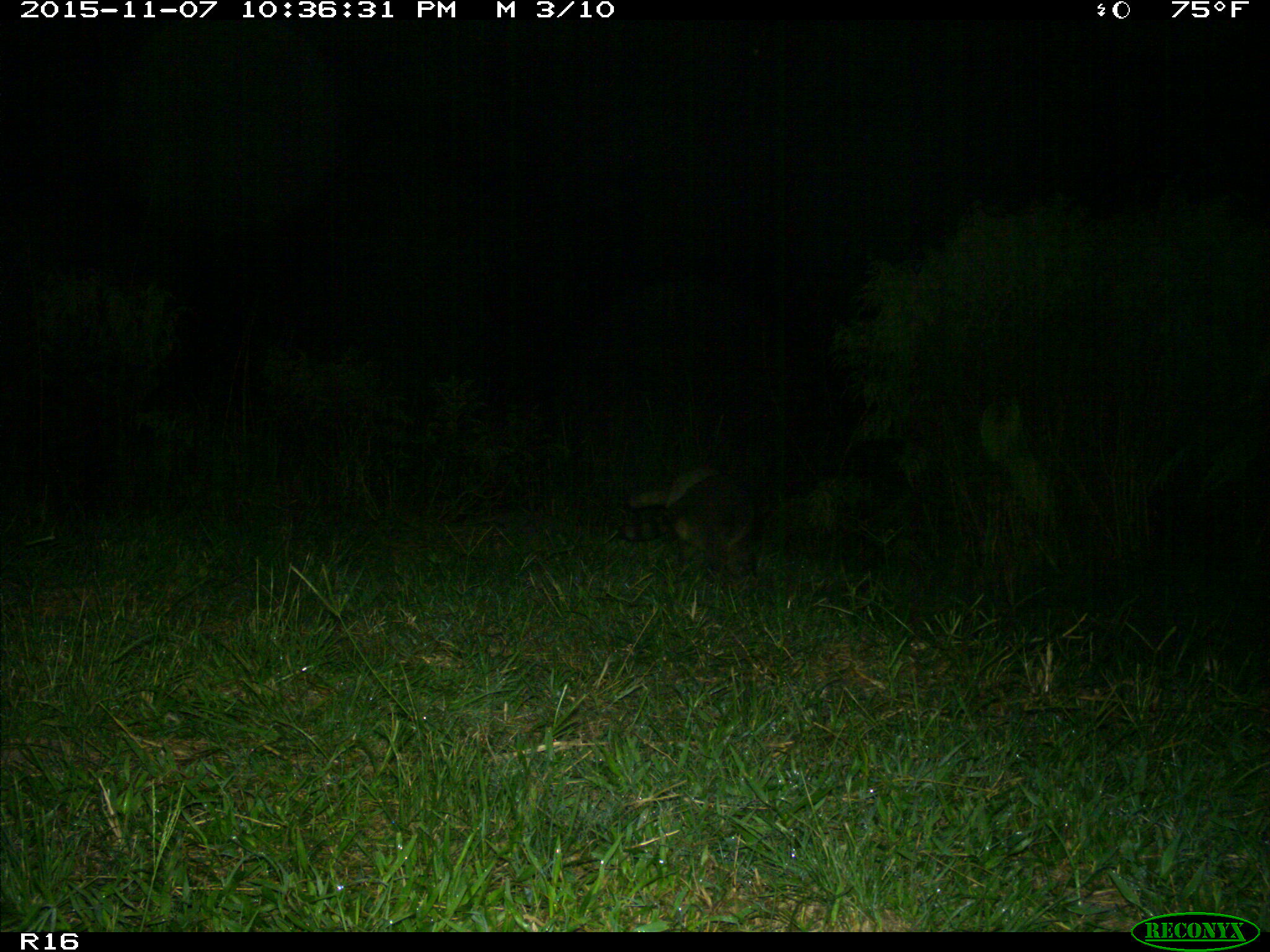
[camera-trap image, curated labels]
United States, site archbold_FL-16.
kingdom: Animalia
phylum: Chordata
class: Mammalia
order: Carnivora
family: Canidae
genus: Canis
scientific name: Canis latrans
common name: coyote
Canis latrans (coyote).